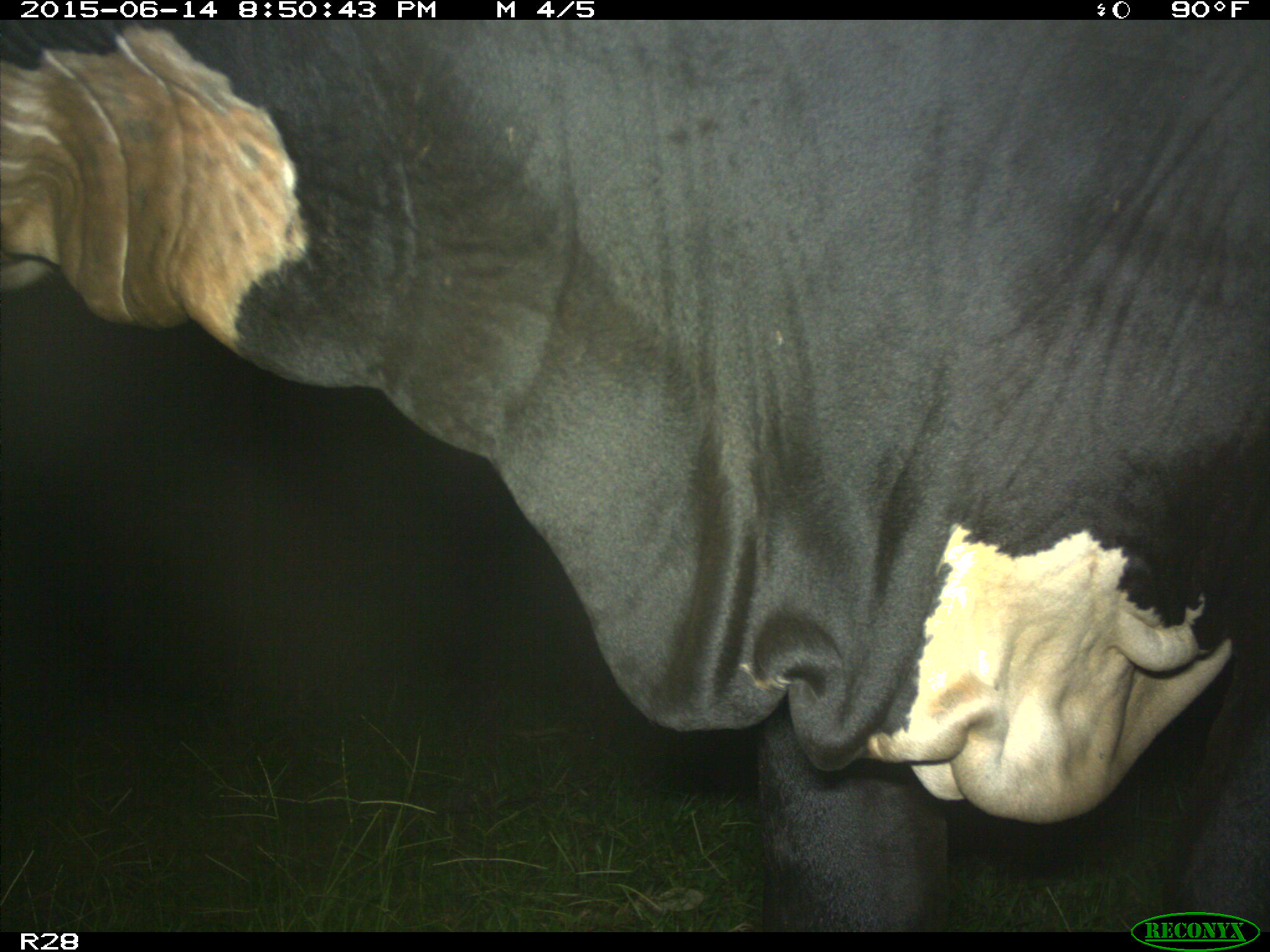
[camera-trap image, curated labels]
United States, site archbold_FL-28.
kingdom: Animalia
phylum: Chordata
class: Mammalia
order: Artiodactyla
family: Bovidae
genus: Bos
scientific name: Bos taurus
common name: domestic cow